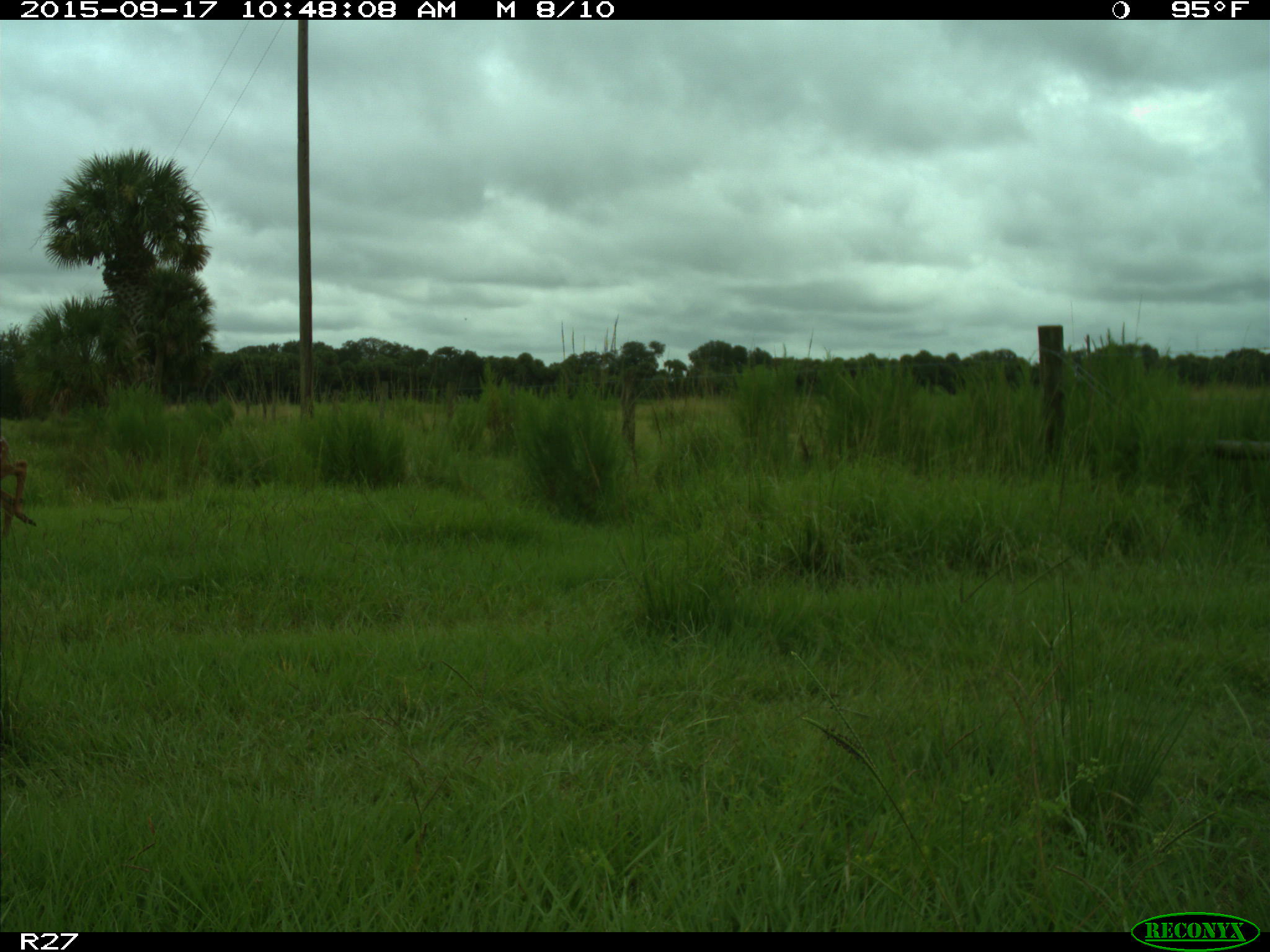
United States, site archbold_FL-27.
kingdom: Animalia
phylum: Chordata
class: Mammalia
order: Artiodactyla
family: Cervidae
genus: Odocoileus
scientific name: Odocoileus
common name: deer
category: unidentified deer